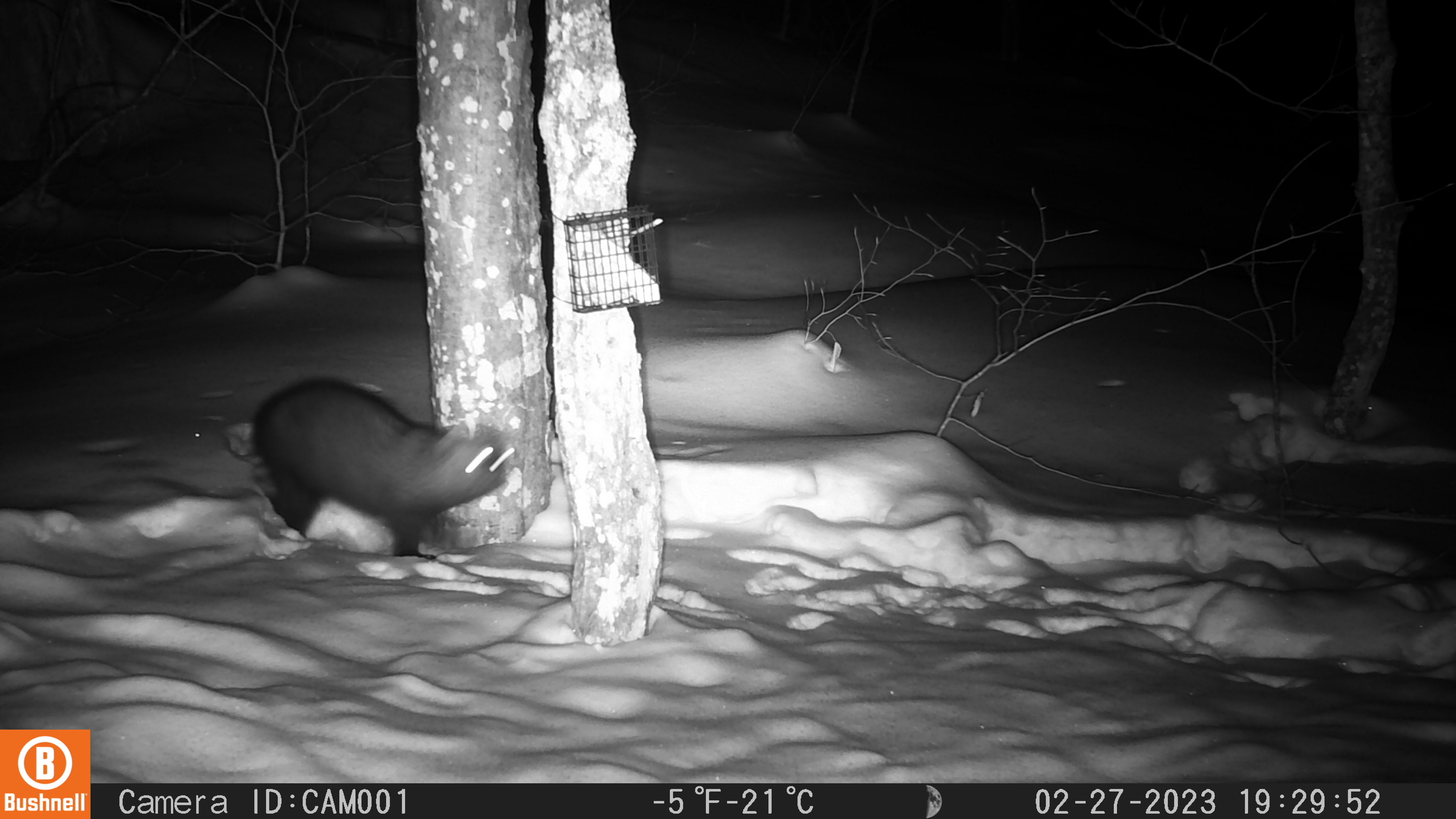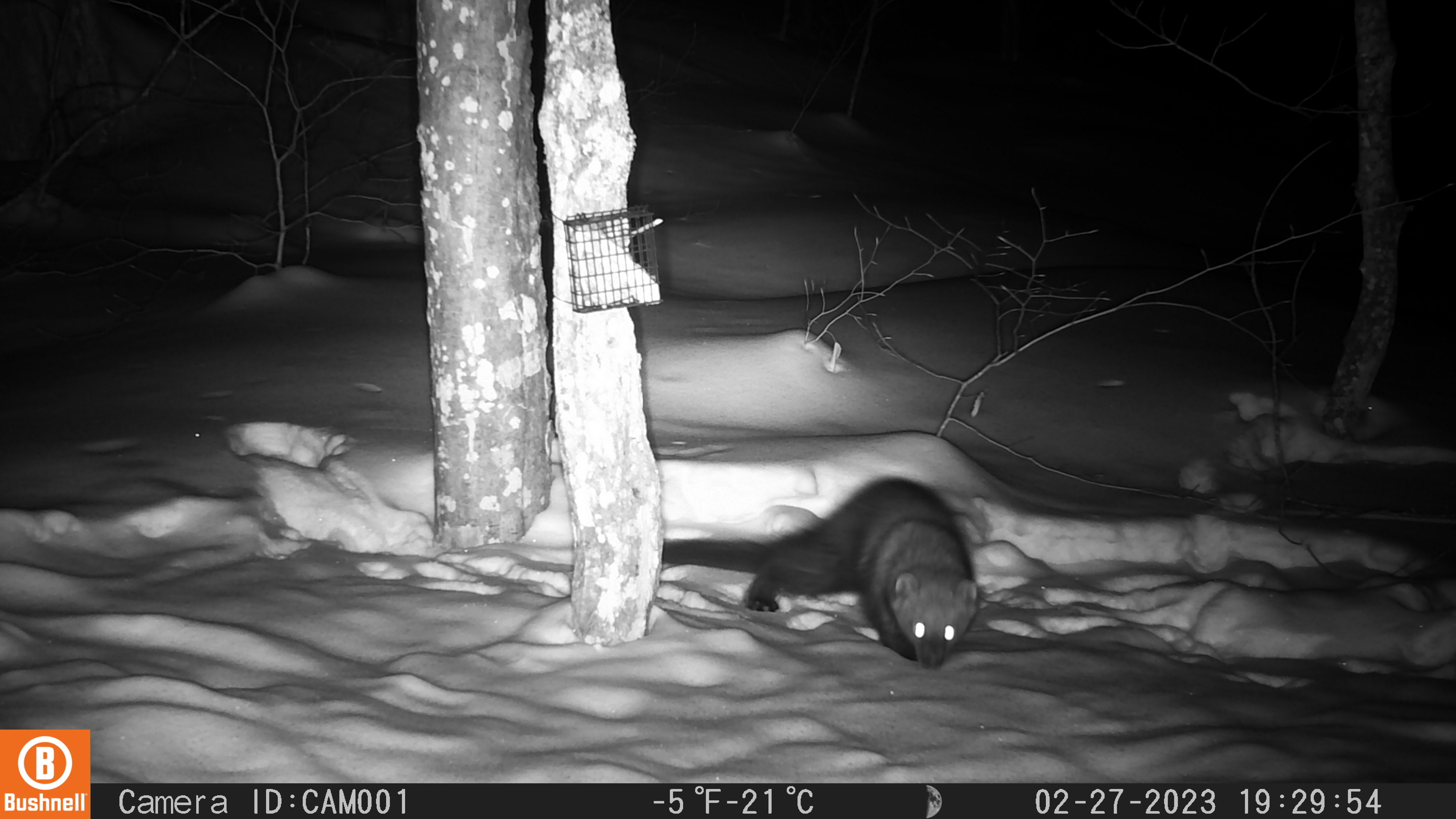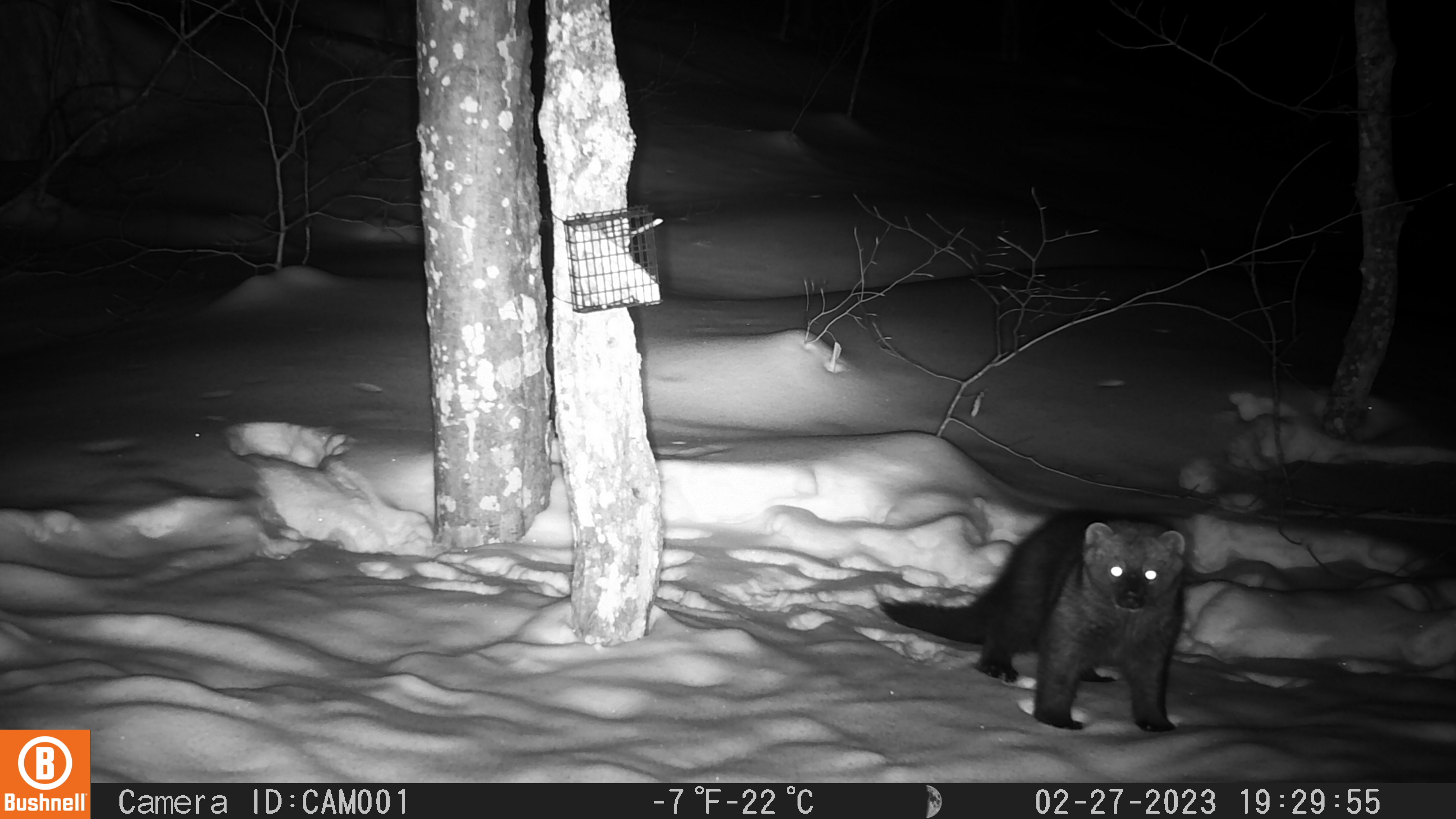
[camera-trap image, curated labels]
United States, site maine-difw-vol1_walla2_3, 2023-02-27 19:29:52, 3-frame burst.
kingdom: Animalia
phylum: Chordata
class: Mammalia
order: Carnivora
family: Mustelidae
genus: Pekania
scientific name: Pekania pennanti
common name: fisher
Fisher (Pekania pennanti).